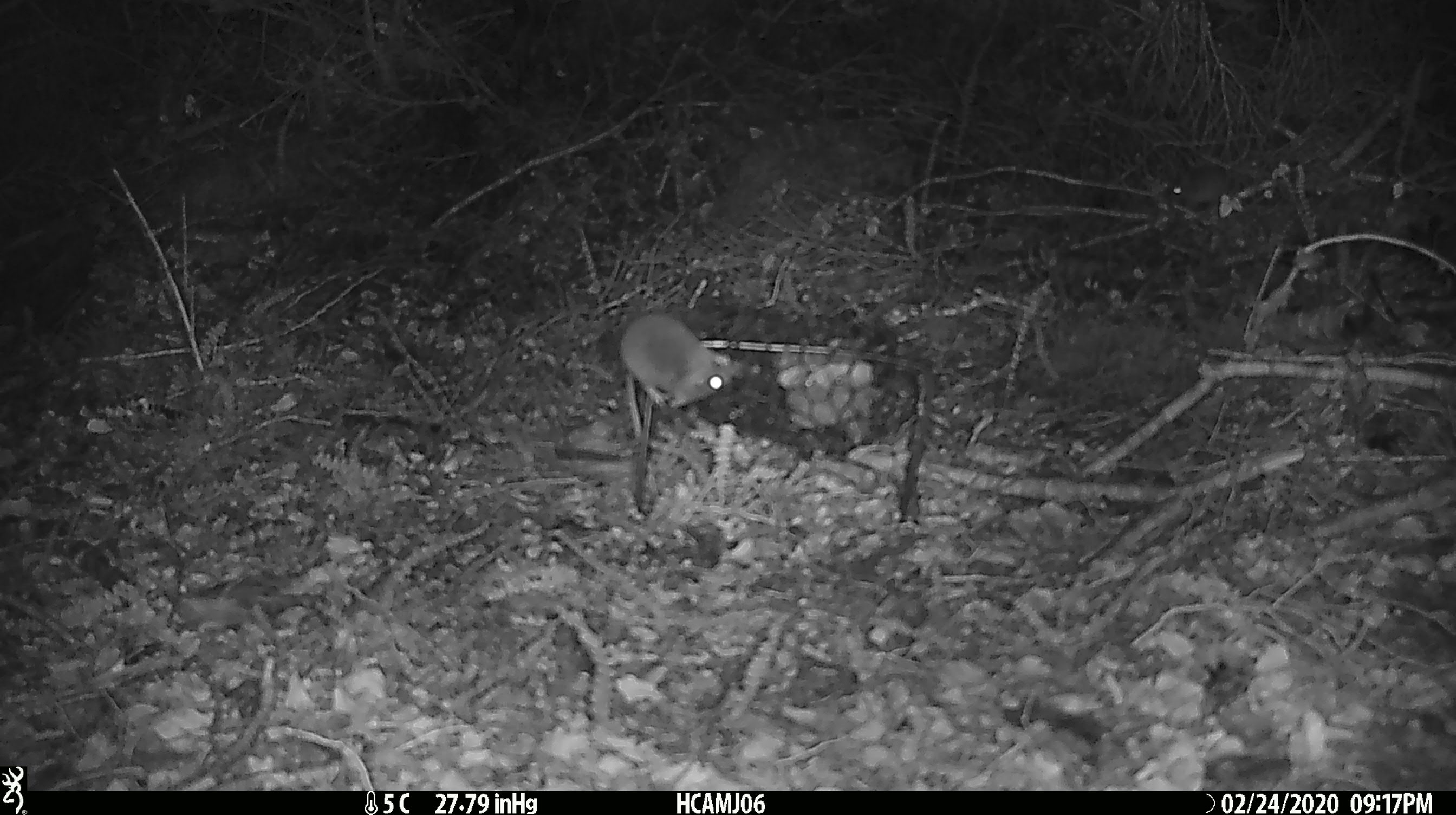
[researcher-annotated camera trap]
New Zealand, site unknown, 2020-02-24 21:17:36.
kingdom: Animalia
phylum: Chordata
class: Mammalia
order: Rodentia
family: Muridae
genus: Mus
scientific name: Mus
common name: mouse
Mouse (Mus).